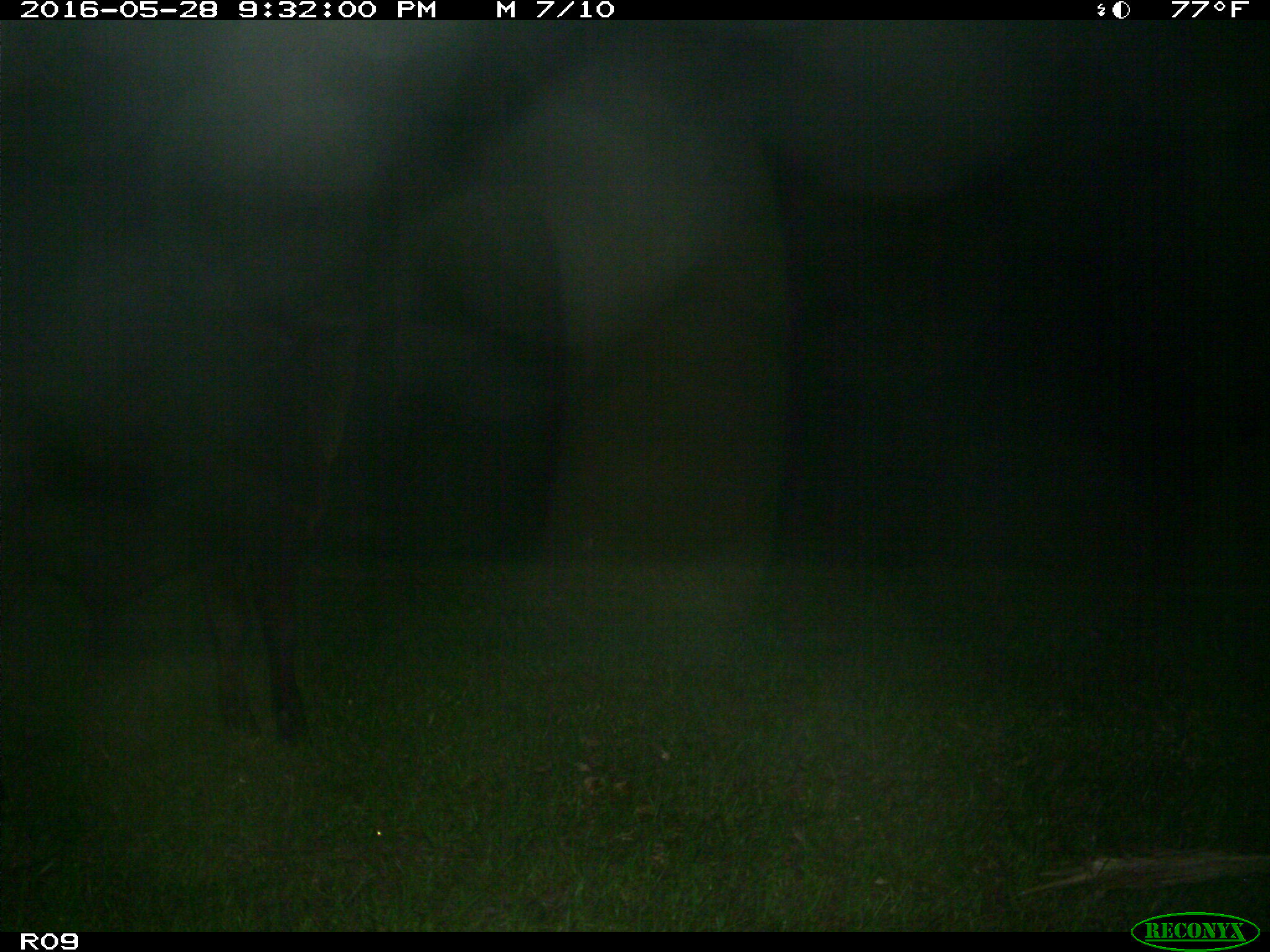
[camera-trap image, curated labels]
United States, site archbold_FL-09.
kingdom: Animalia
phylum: Chordata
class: Mammalia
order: Artiodactyla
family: Bovidae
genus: Bos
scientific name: Bos taurus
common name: domestic cow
Bos taurus (domestic cow).